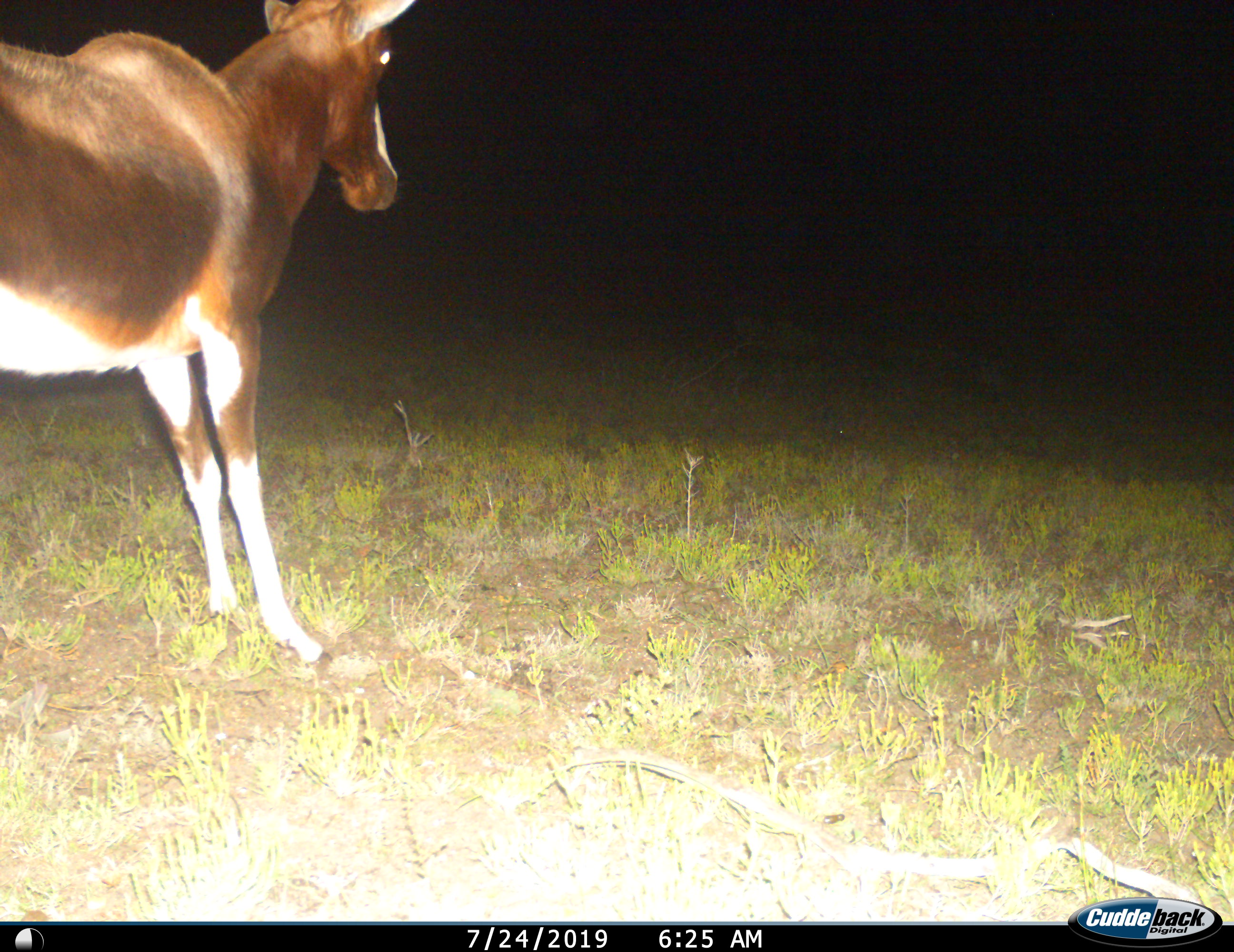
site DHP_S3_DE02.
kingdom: Animalia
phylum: Chordata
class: Mammalia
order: Artiodactyla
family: Bovidae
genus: Damaliscus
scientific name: Damaliscus pygargus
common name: bontebok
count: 1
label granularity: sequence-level